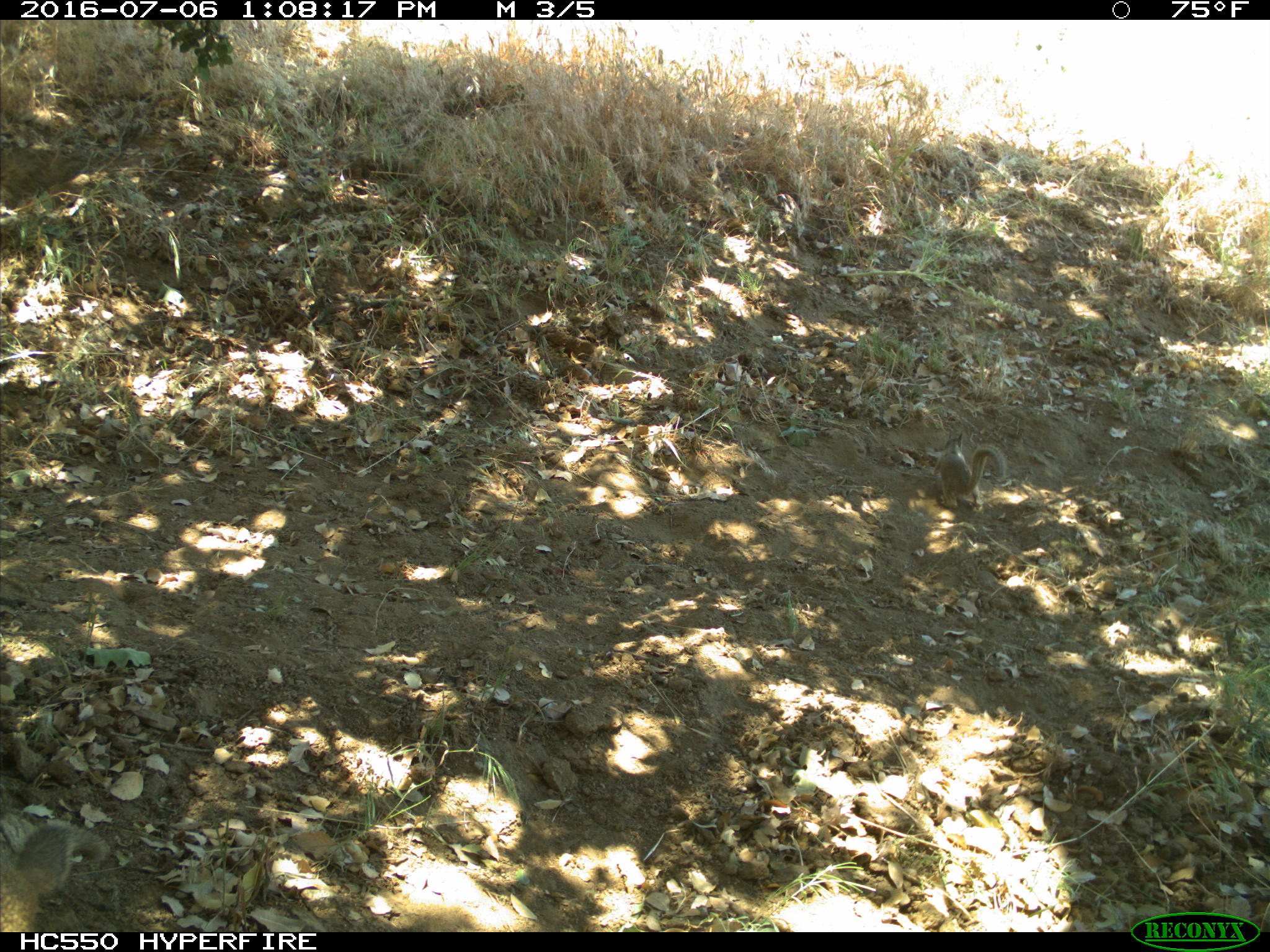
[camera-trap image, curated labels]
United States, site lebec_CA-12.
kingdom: Animalia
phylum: Chordata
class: Mammalia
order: Rodentia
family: Sciuridae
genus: Otospermophilus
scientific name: Otospermophilus beecheyi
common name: california ground squirrel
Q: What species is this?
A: Otospermophilus beecheyi (california ground squirrel).